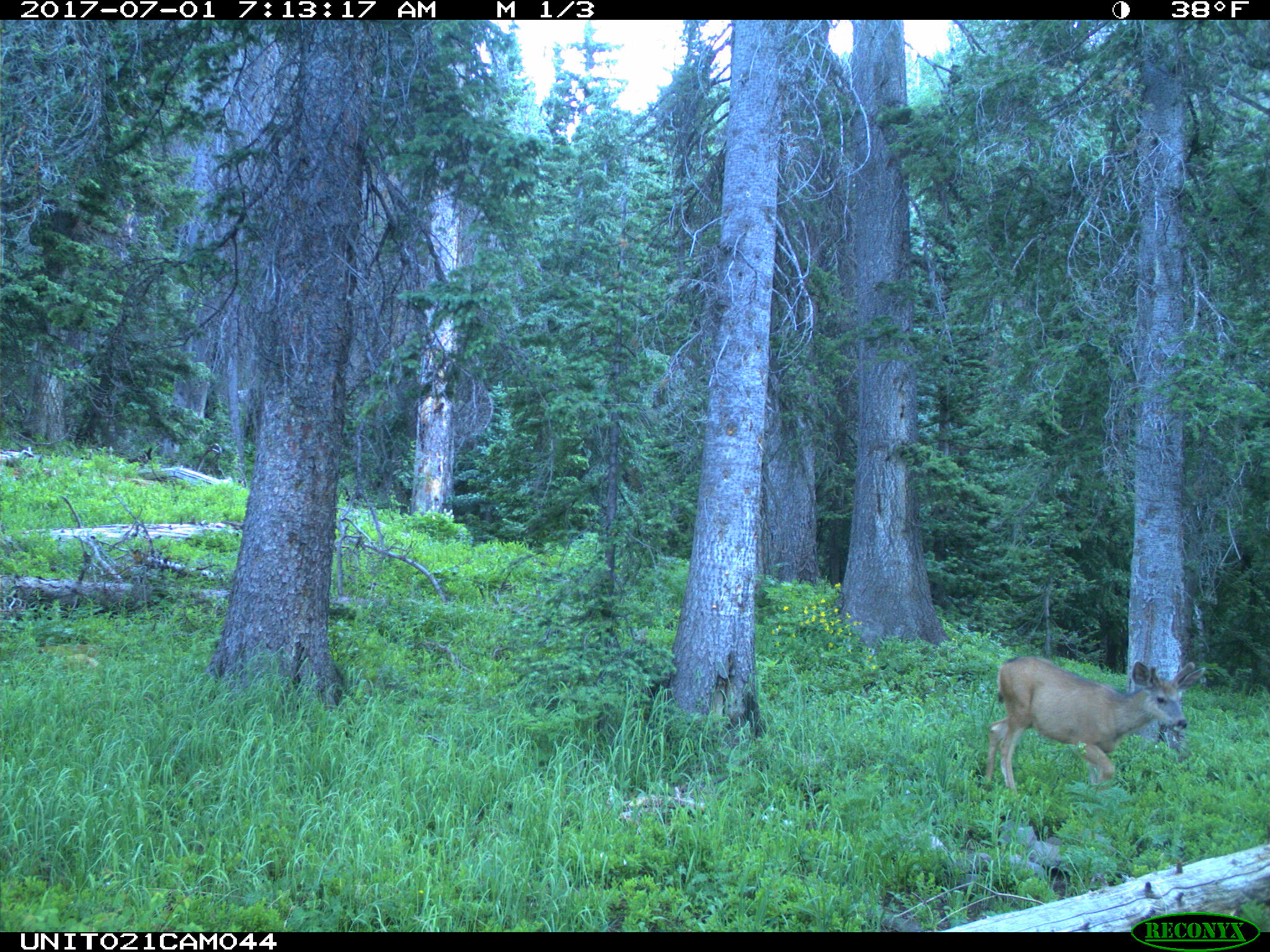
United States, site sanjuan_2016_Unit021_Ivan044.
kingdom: Animalia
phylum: Chordata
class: Mammalia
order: Artiodactyla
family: Cervidae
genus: Odocoileus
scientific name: Odocoileus hemionus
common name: mule deer